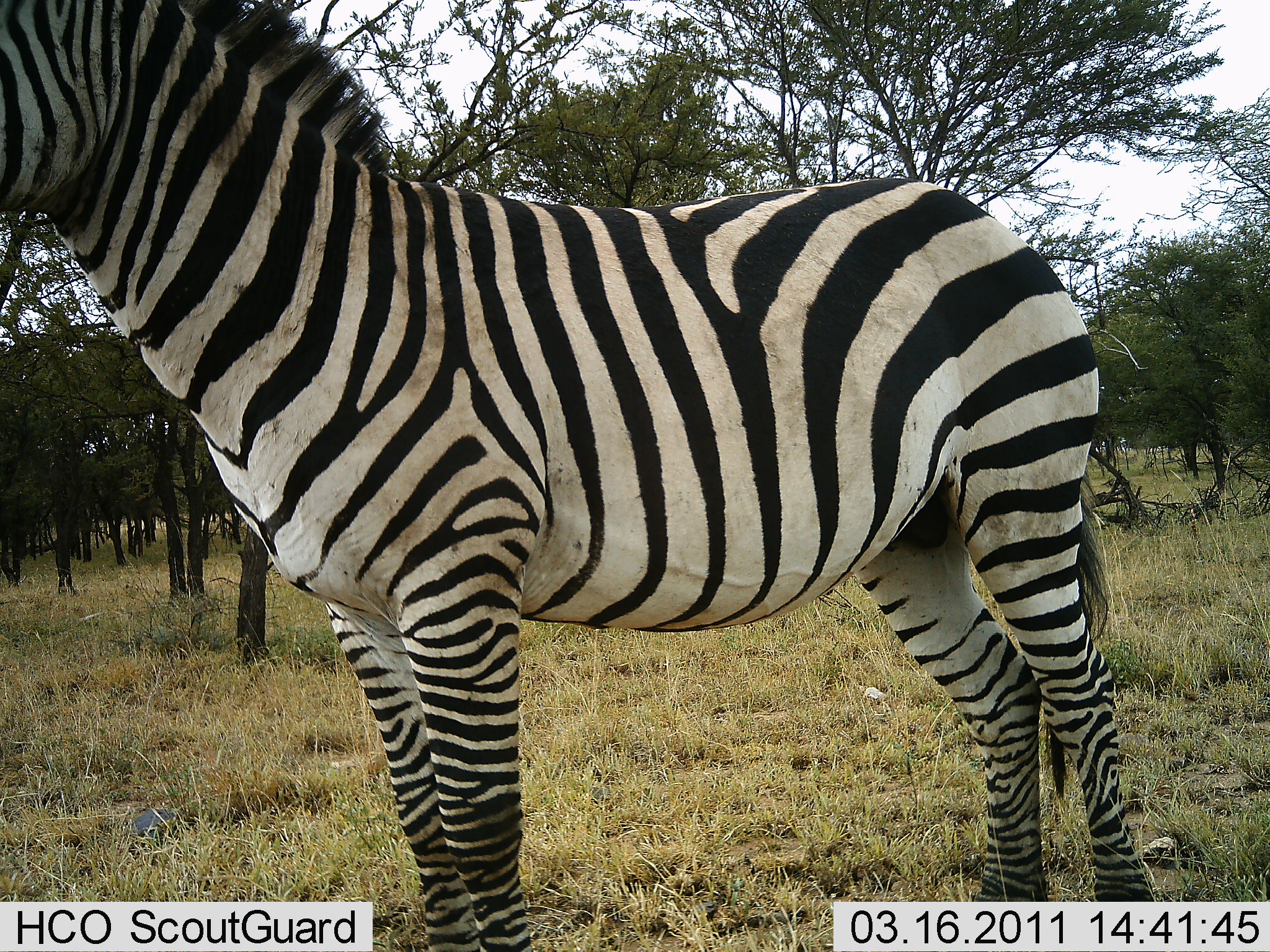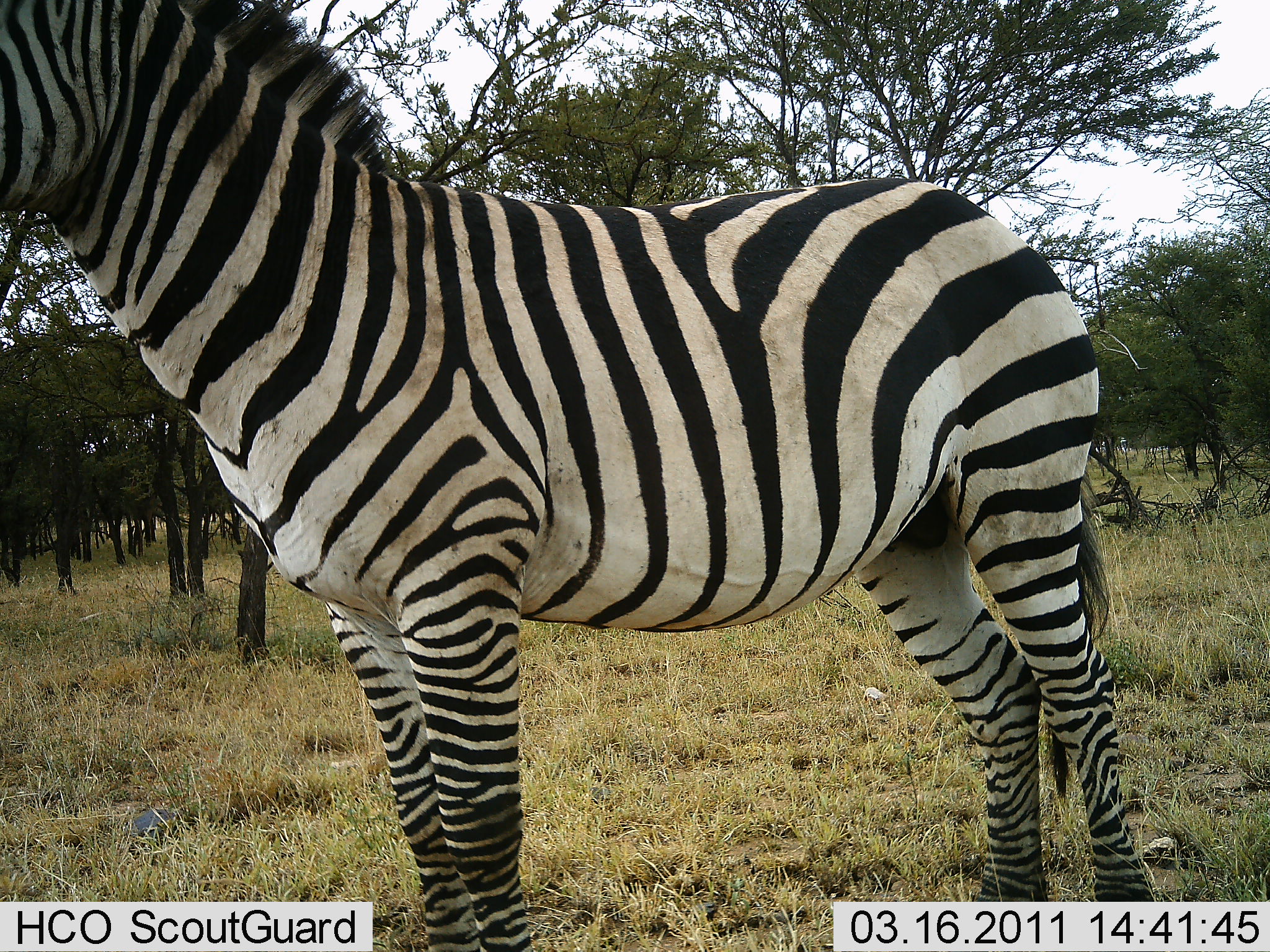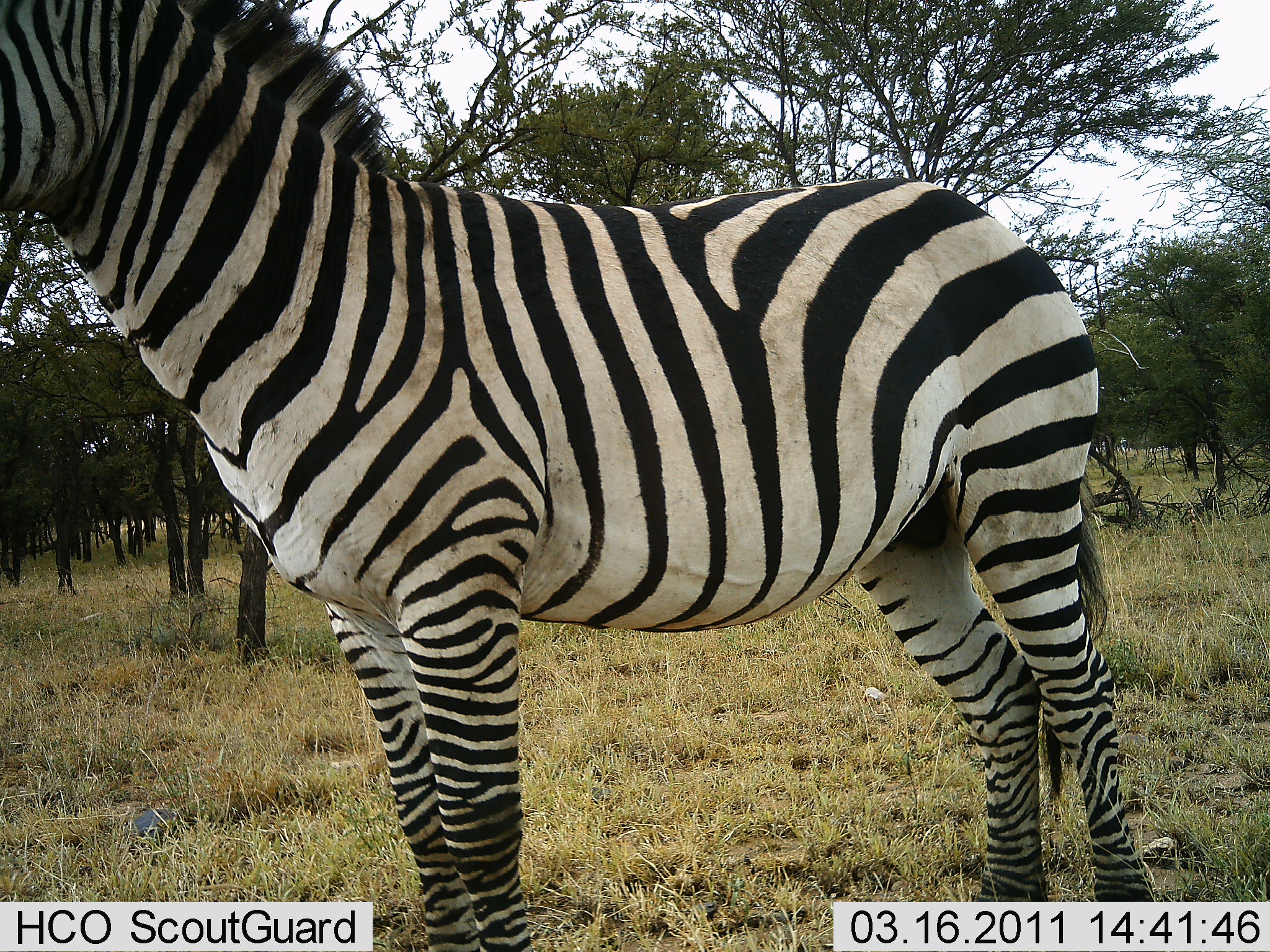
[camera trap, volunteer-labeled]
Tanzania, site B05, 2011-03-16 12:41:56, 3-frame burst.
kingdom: Animalia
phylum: Chordata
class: Mammalia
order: Perissodactyla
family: Equidae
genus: Equus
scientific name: Equus quagga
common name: plains zebra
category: zebra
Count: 1.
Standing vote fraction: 100%.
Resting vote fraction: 0%.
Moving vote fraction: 0%.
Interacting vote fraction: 0%.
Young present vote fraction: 0%.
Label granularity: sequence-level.